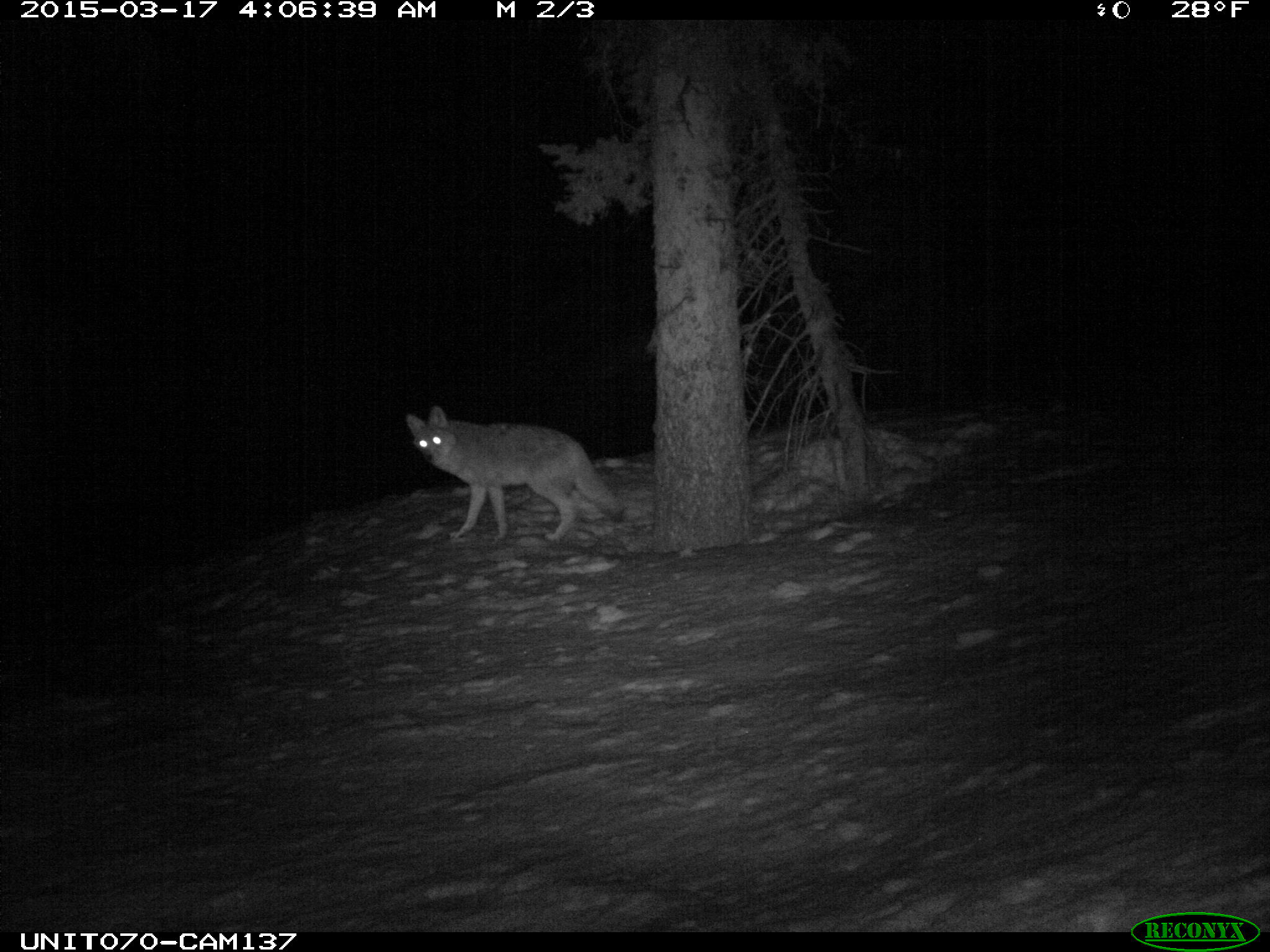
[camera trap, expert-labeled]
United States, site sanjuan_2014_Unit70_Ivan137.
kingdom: Animalia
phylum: Chordata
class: Mammalia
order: Carnivora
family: Canidae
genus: Canis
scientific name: Canis latrans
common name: coyote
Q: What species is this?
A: Canis latrans (coyote).